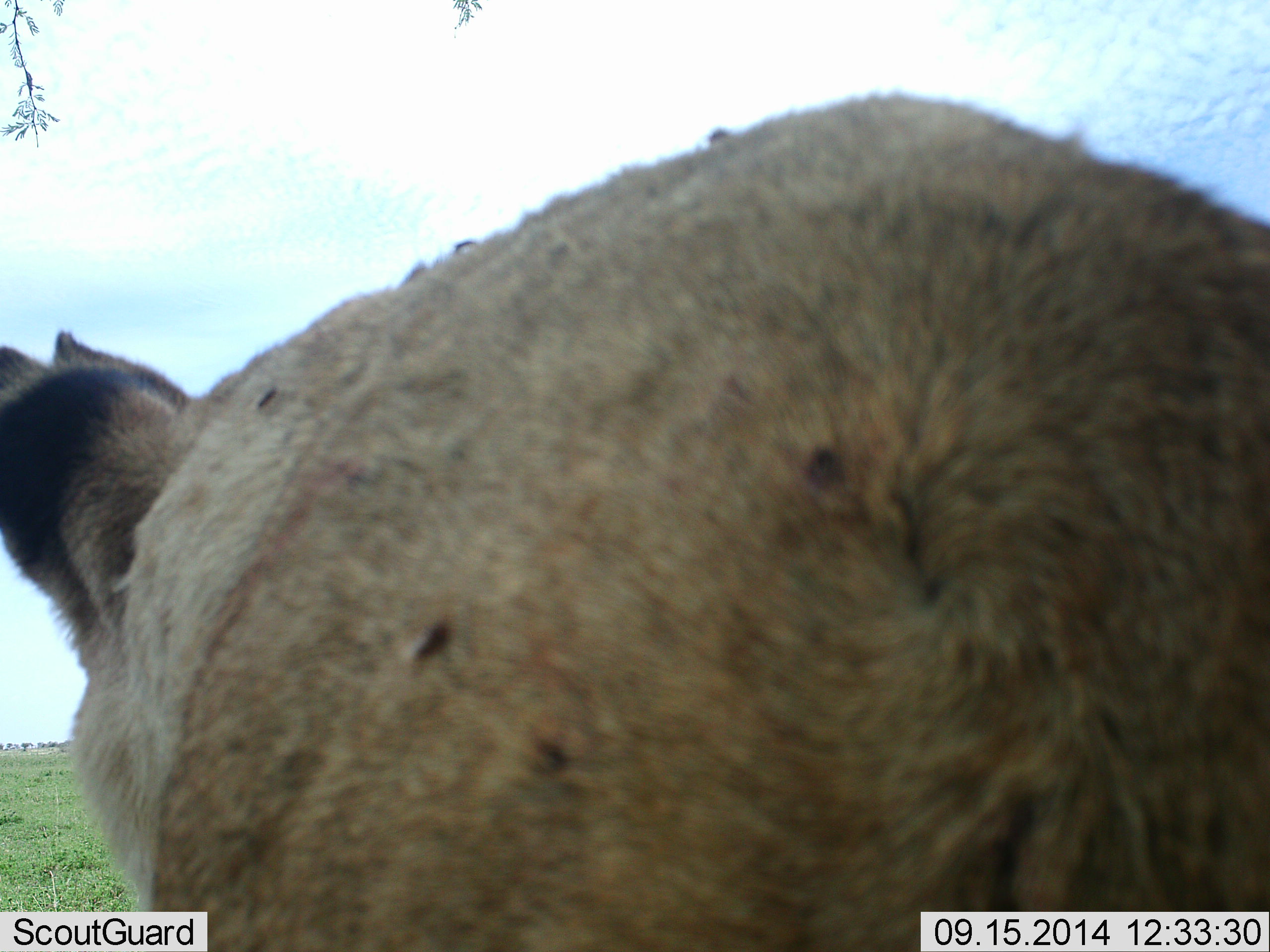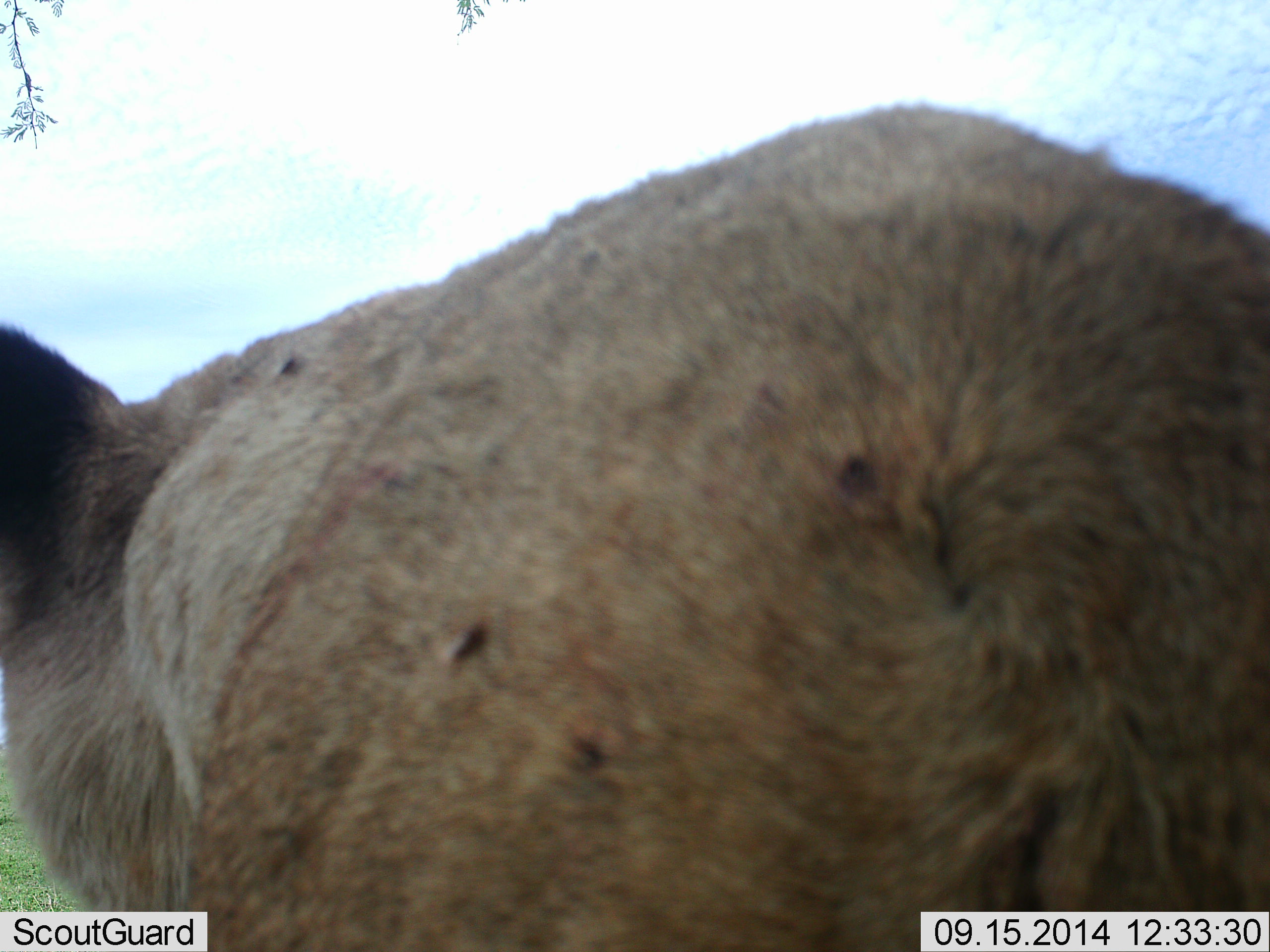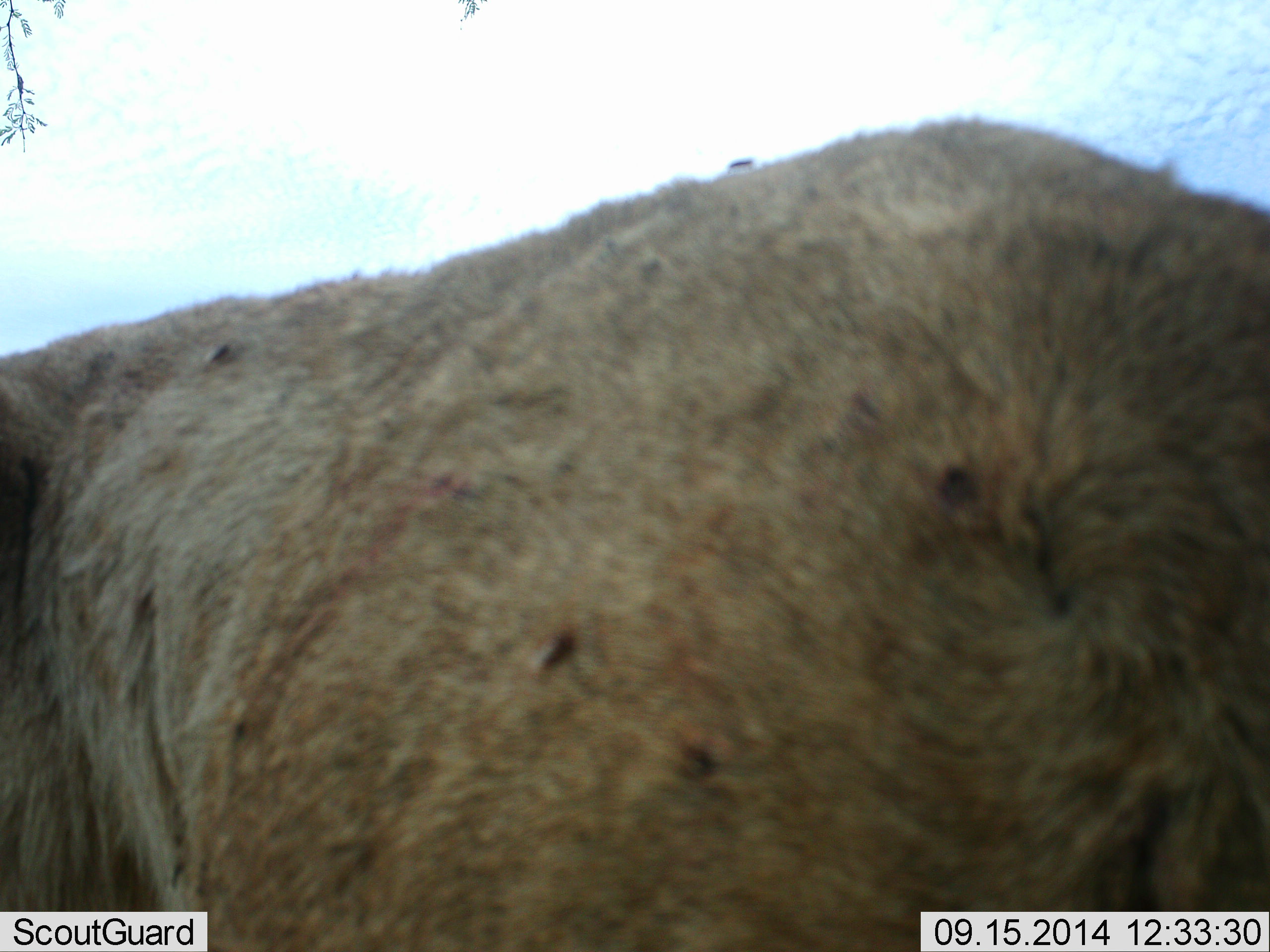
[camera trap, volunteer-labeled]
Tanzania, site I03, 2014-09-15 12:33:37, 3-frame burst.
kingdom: Animalia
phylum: Chordata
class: Mammalia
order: Carnivora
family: Felidae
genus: Panthera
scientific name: Panthera leo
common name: lion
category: lionfemale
Lionfemale (lion) (Panthera leo), count 1. Behavior (volunteer vote fractions): standing 50%, resting 50%, moving 0%, interacting 12%. Young present (vote fraction): 0%. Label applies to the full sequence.